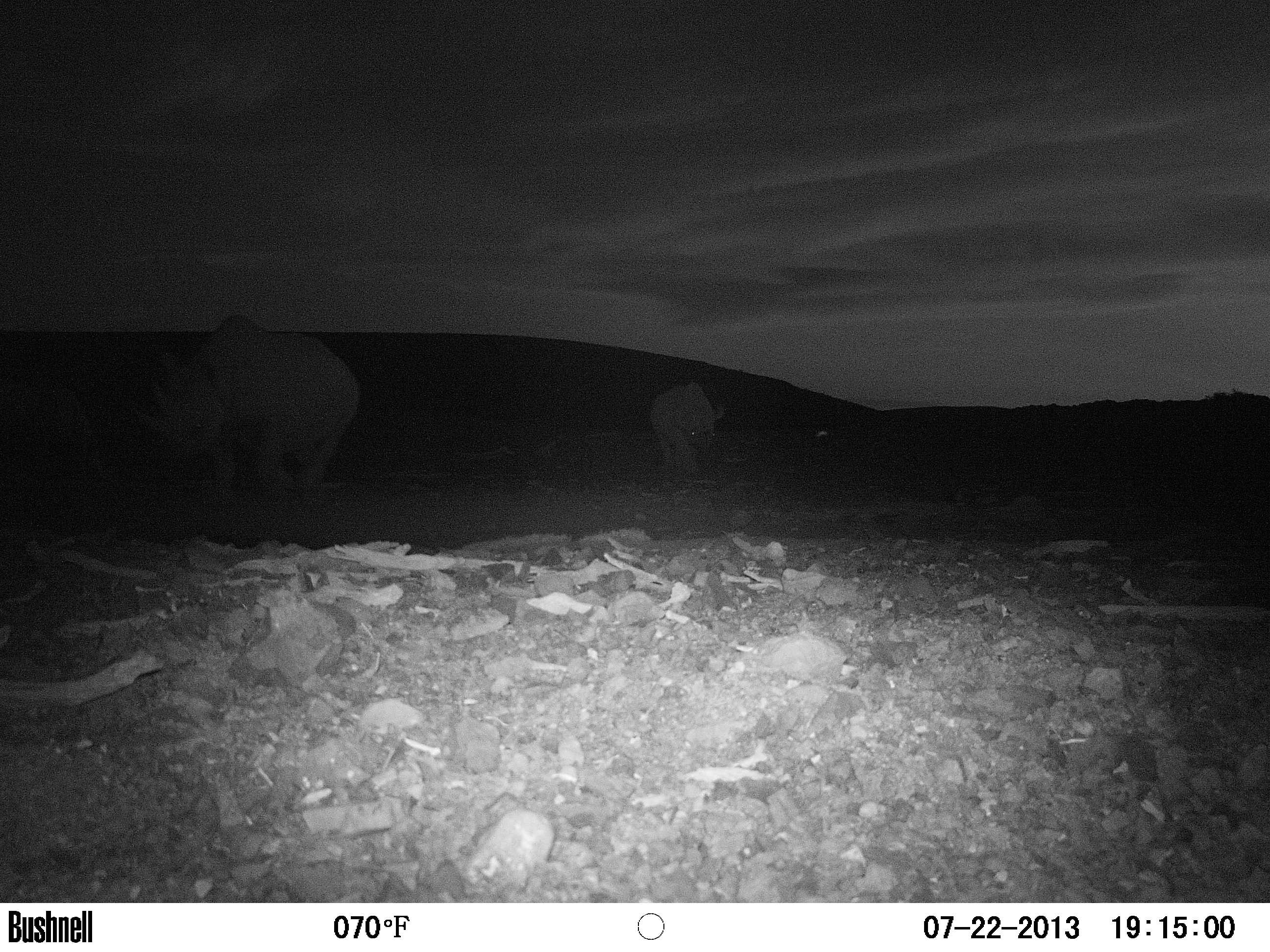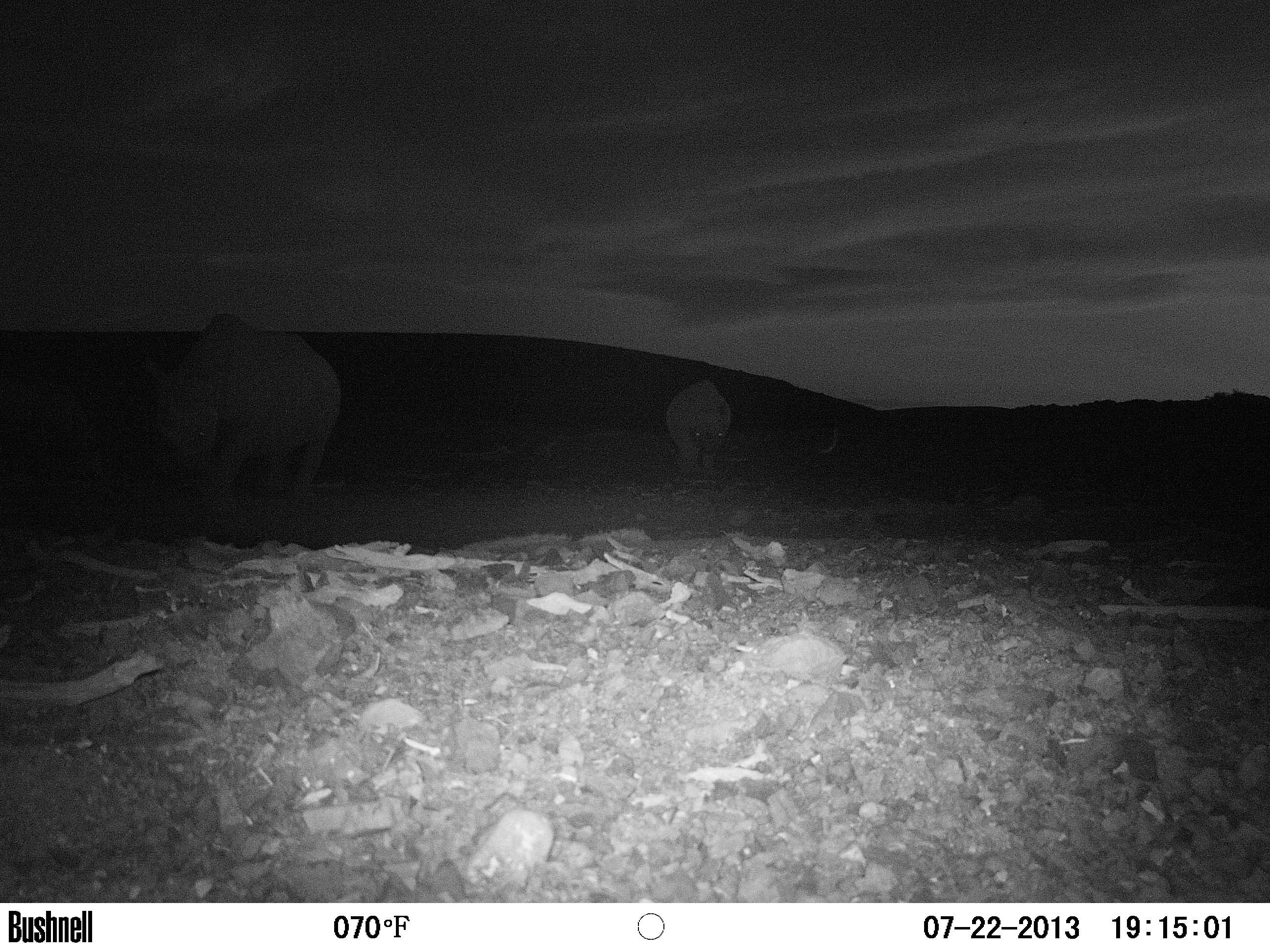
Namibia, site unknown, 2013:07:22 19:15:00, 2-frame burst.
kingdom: Animalia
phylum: Chordata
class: Mammalia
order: Perissodactyla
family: Rhinocerotidae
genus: Diceros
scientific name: Diceros bicornis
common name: black rhinoceros